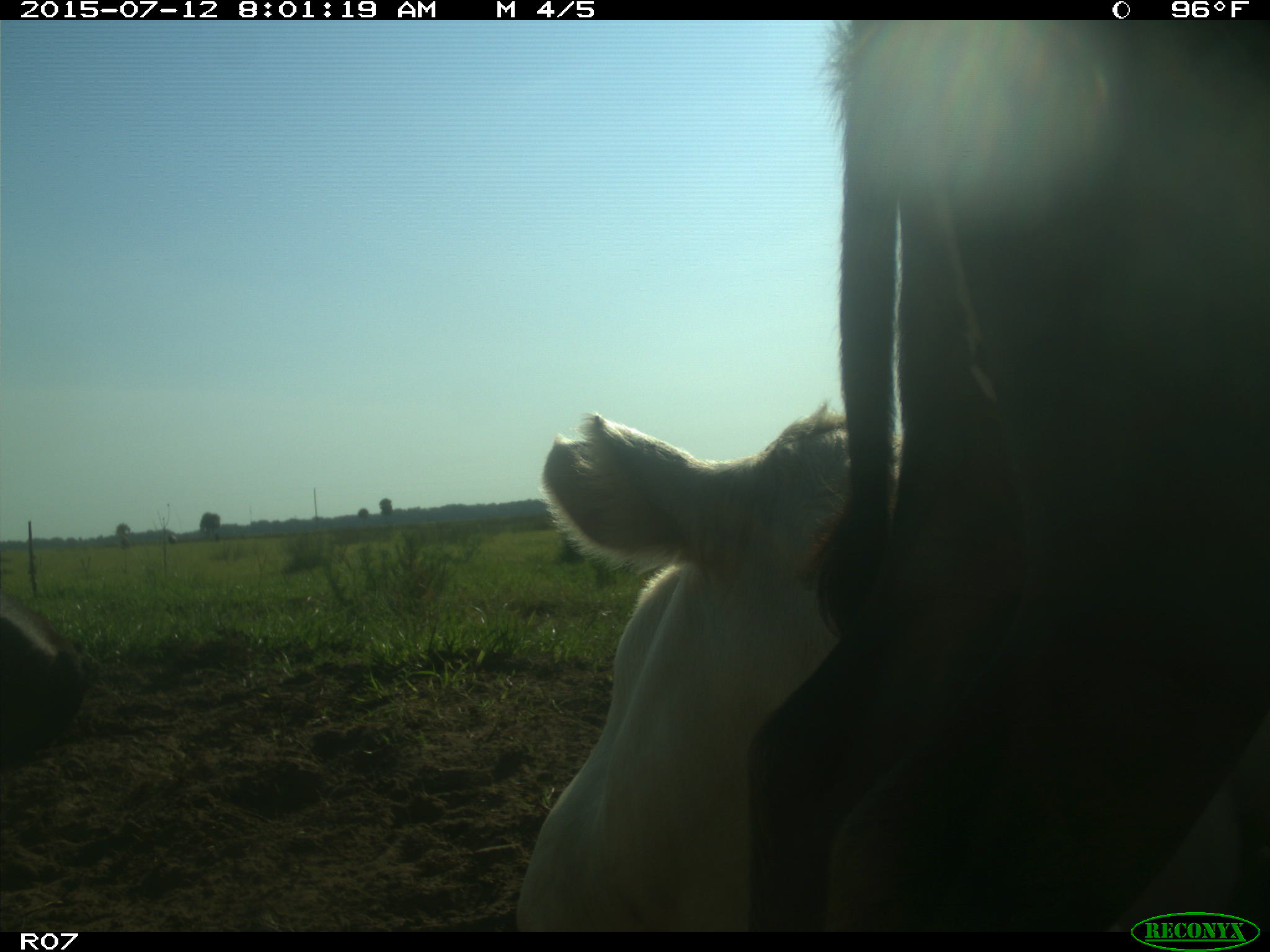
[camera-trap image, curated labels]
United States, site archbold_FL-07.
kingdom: Animalia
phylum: Chordata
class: Mammalia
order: Artiodactyla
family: Bovidae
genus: Bos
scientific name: Bos taurus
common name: domestic cow